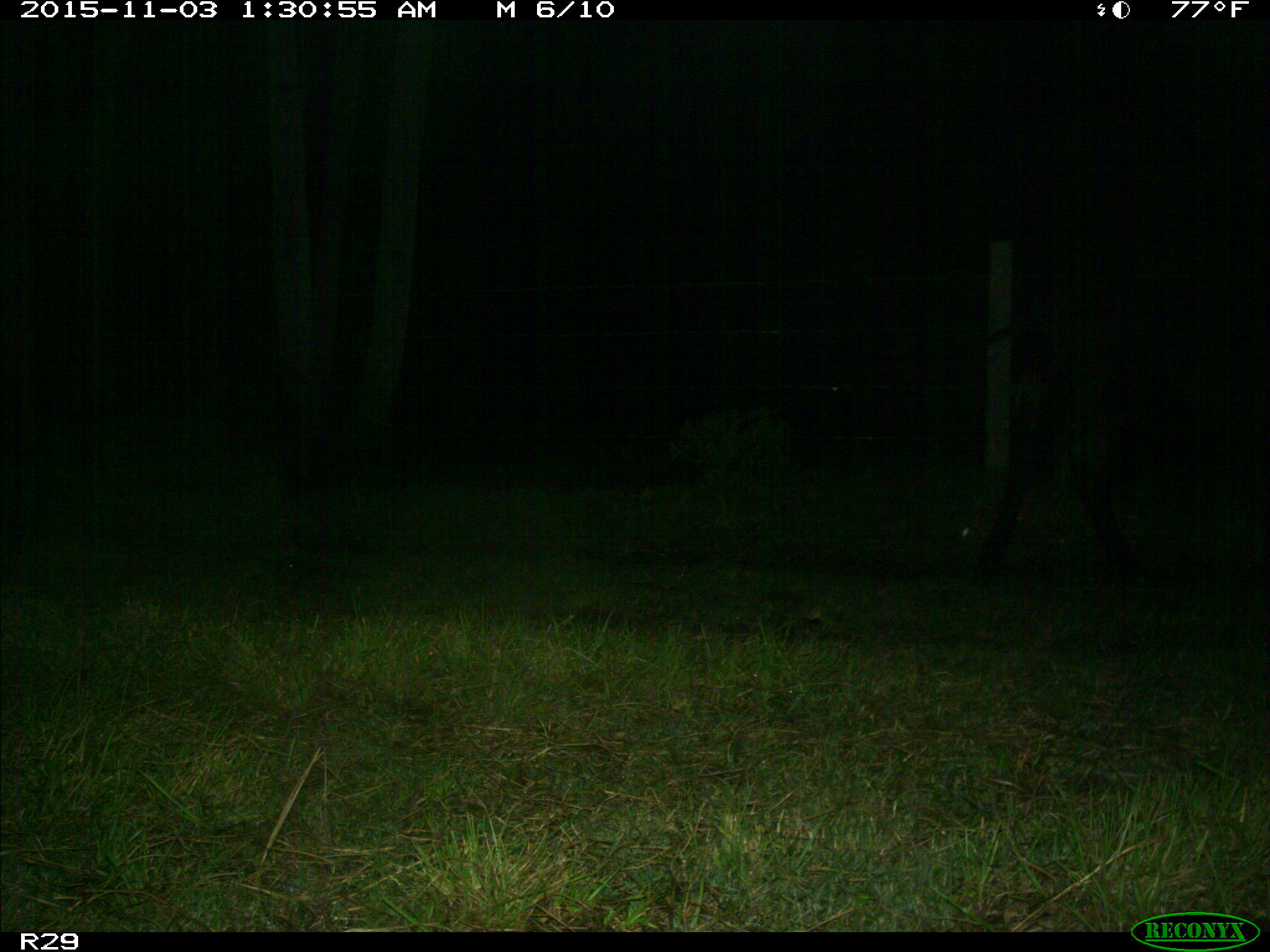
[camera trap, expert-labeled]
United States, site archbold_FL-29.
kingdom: Animalia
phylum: Chordata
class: Mammalia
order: Artiodactyla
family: Bovidae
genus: Bos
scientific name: Bos taurus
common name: domestic cow